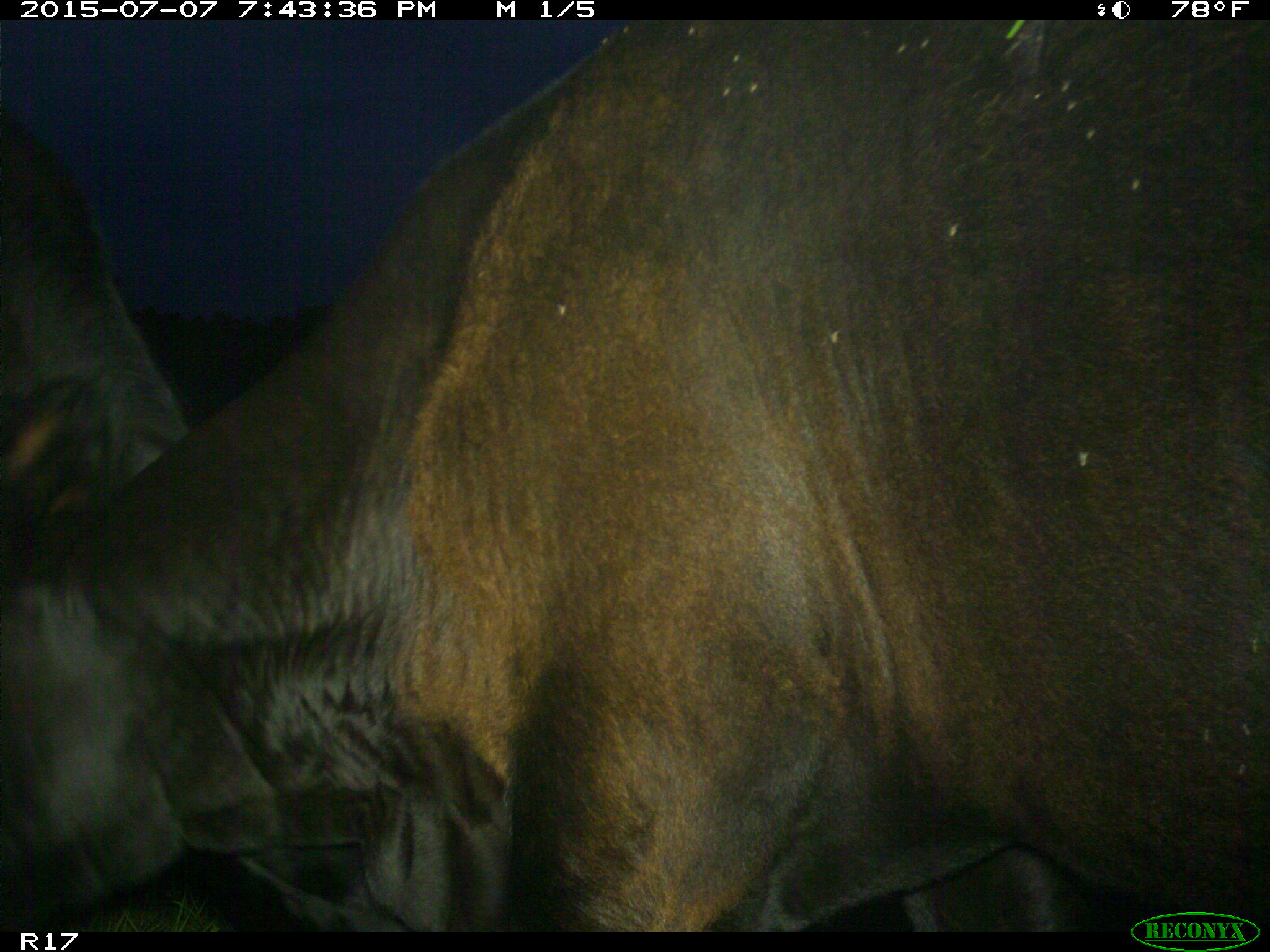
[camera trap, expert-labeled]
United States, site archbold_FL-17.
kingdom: Animalia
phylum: Chordata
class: Mammalia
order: Artiodactyla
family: Bovidae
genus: Bos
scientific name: Bos taurus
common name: domestic cow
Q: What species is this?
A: Bos taurus (domestic cow).